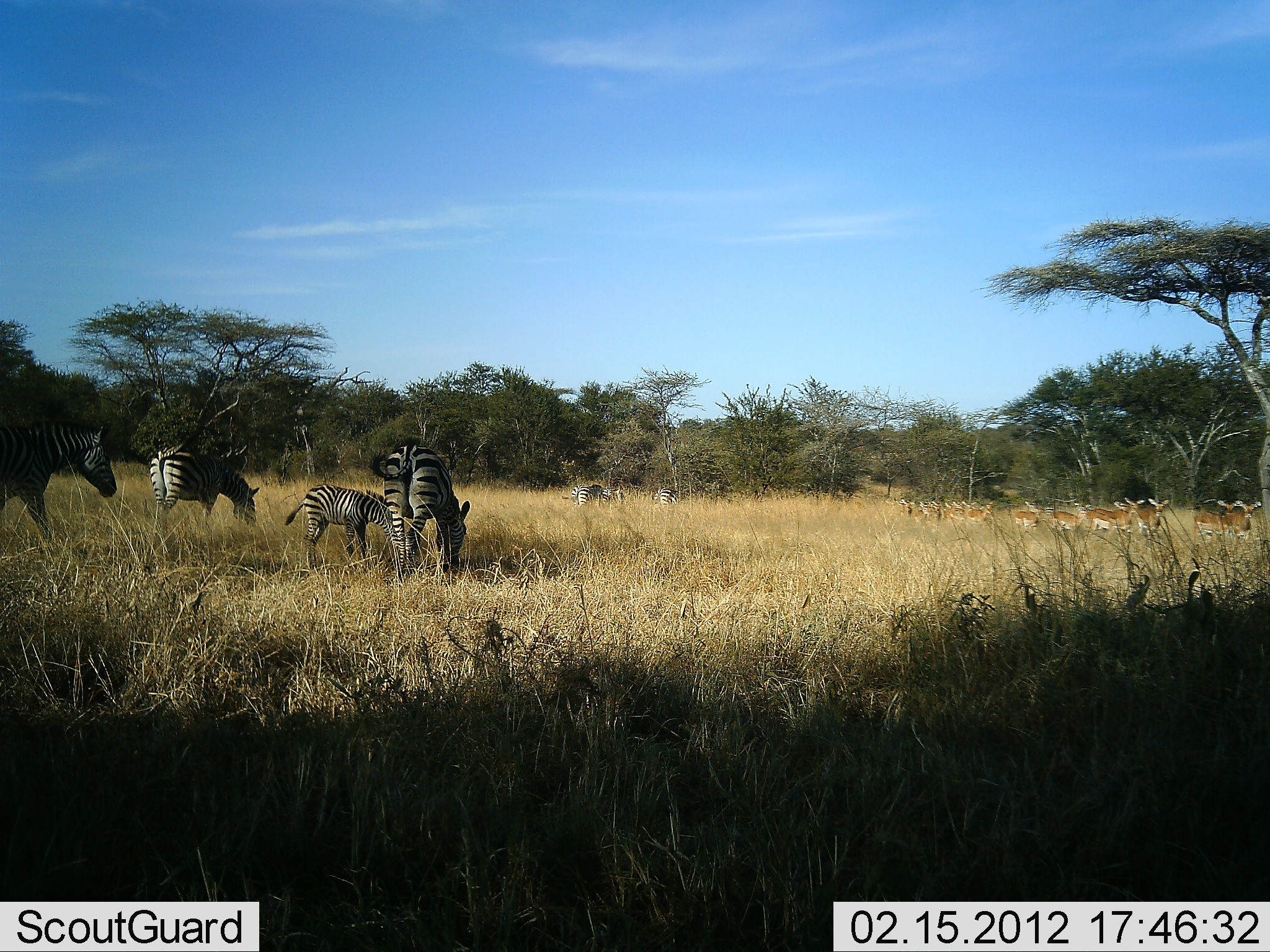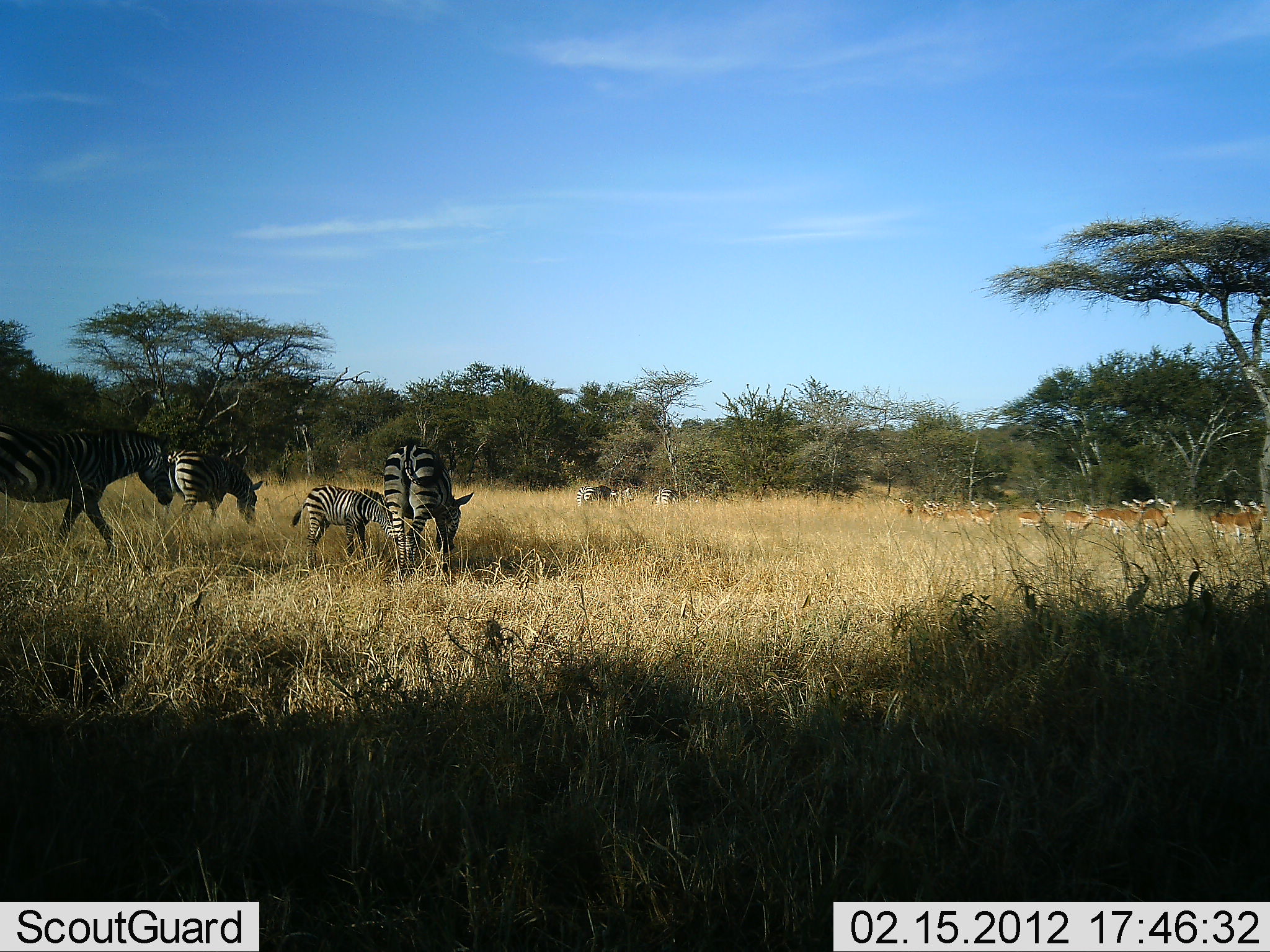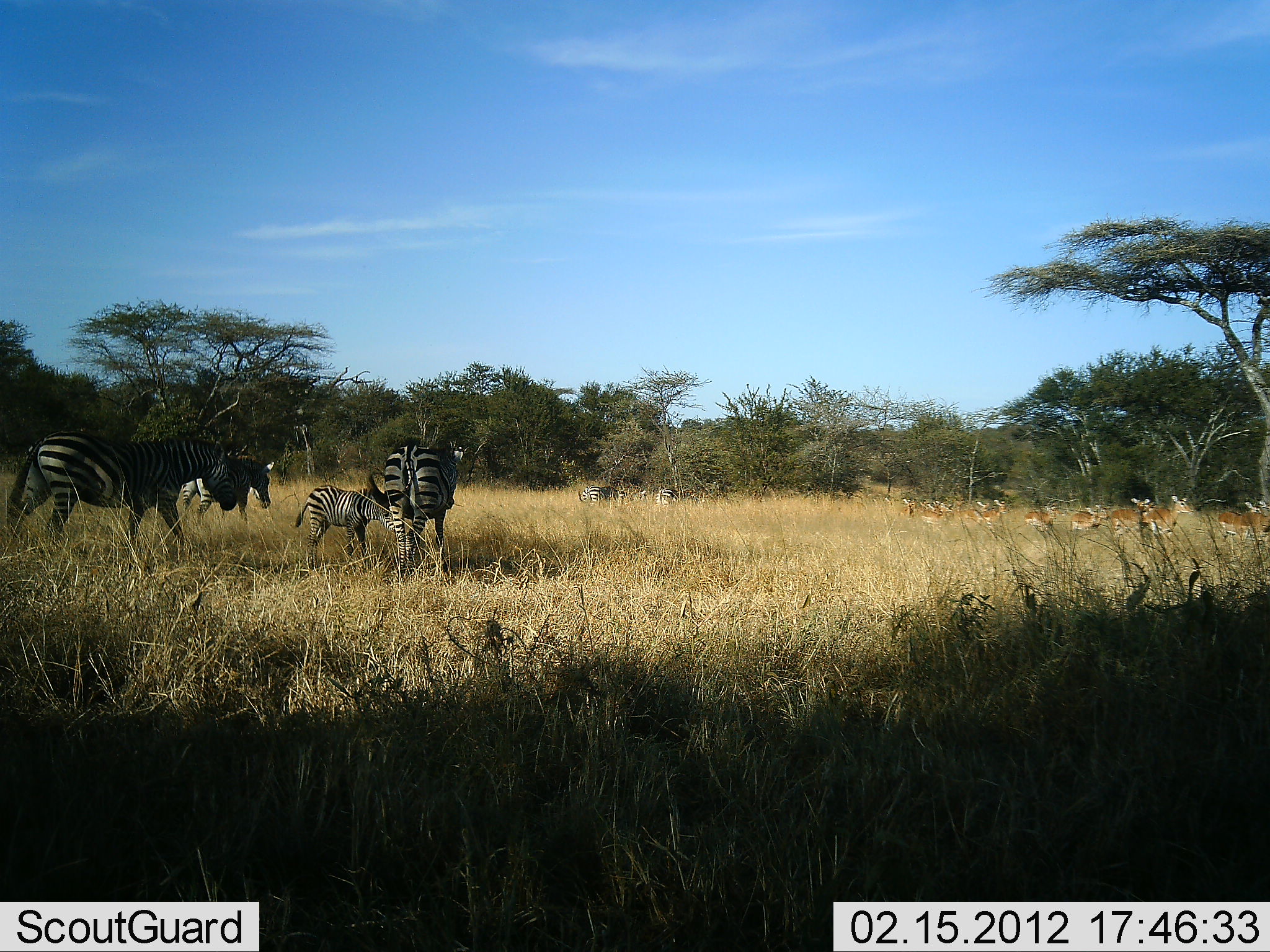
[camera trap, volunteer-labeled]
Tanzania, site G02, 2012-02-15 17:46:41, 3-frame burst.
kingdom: Animalia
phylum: Chordata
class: Mammalia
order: Artiodactyla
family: Bovidae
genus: Aepyceros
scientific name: Aepyceros melampus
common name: impala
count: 11-50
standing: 18%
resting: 0%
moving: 88%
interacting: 0%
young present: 0%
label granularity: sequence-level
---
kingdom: Animalia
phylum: Chordata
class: Mammalia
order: Perissodactyla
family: Equidae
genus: Equus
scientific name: Equus quagga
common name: plains zebra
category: zebra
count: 6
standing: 35%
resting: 3%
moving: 65%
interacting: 8%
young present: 78%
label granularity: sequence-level